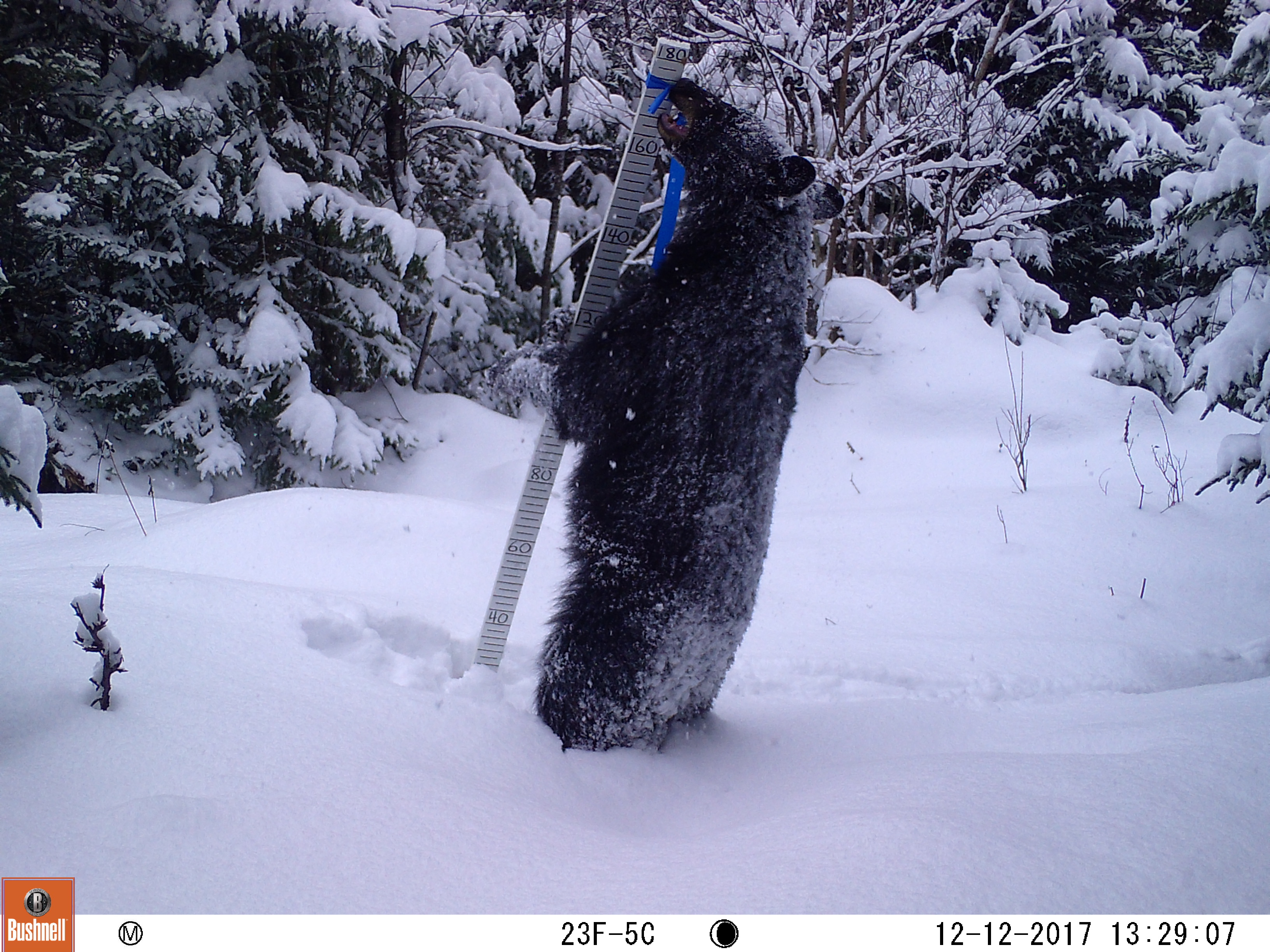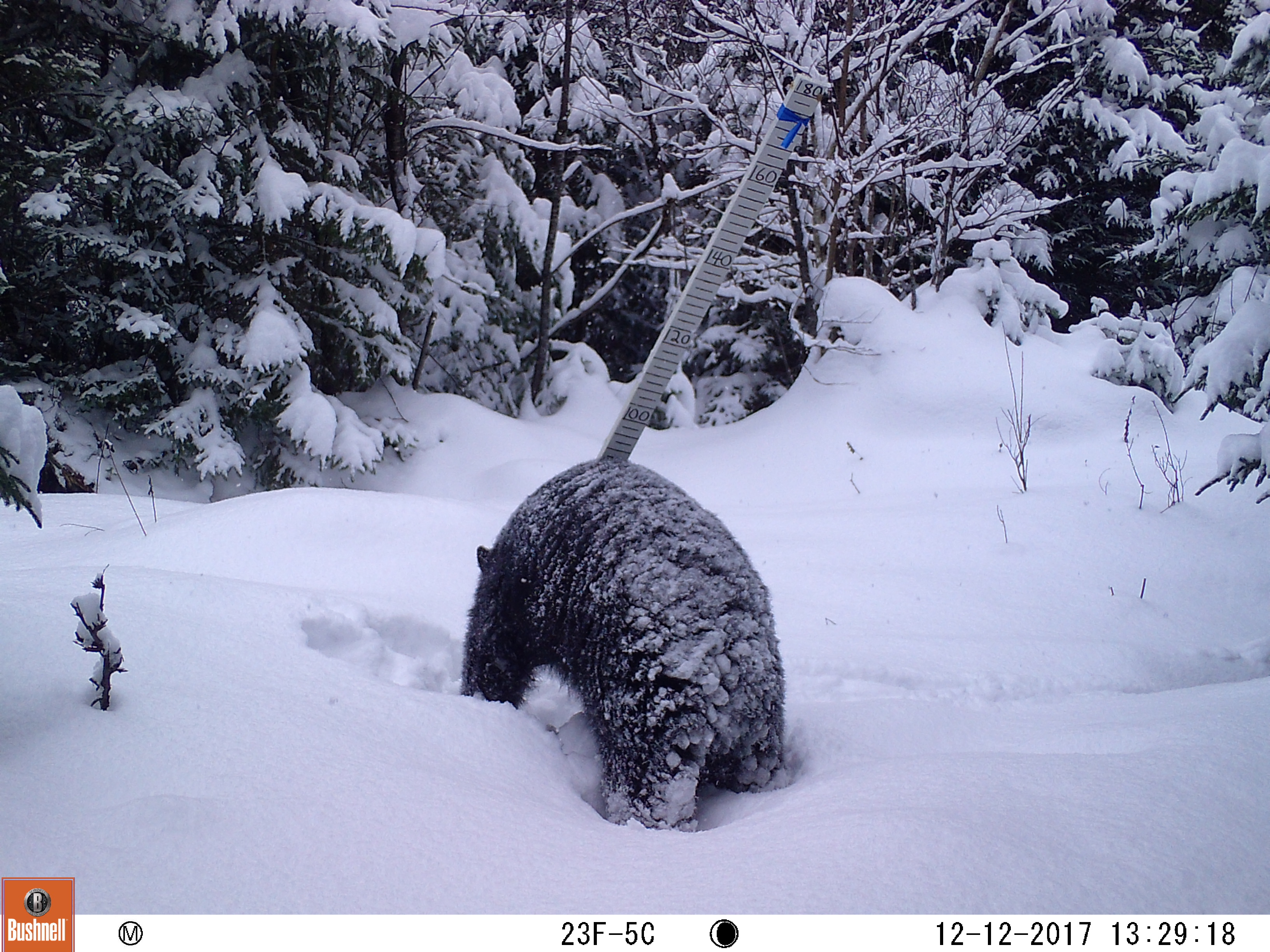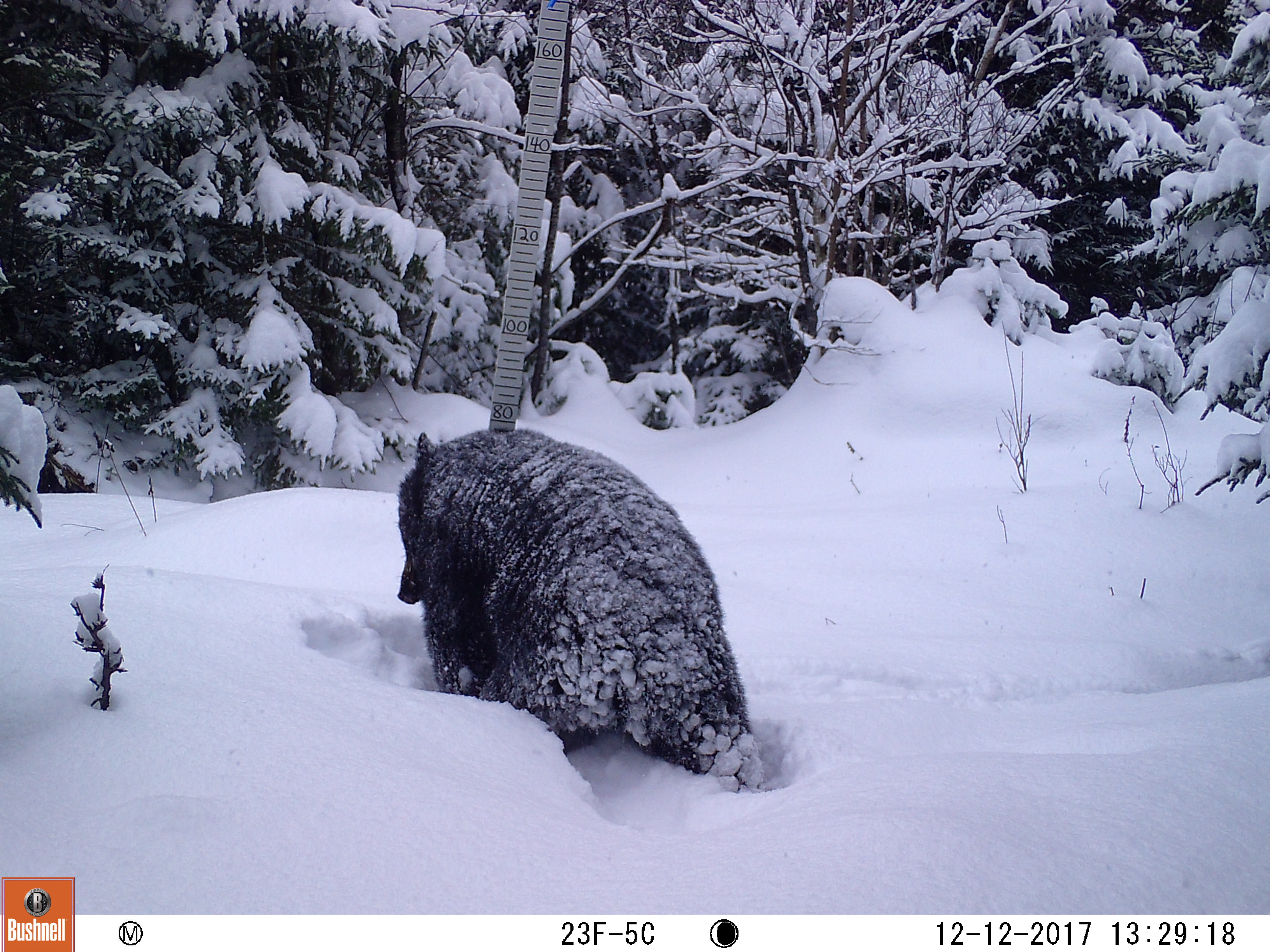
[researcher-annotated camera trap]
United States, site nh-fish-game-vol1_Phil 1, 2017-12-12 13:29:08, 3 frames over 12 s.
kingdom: Animalia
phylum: Chordata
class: Mammalia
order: Carnivora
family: Ursidae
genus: Ursus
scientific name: Ursus americanus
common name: black bear